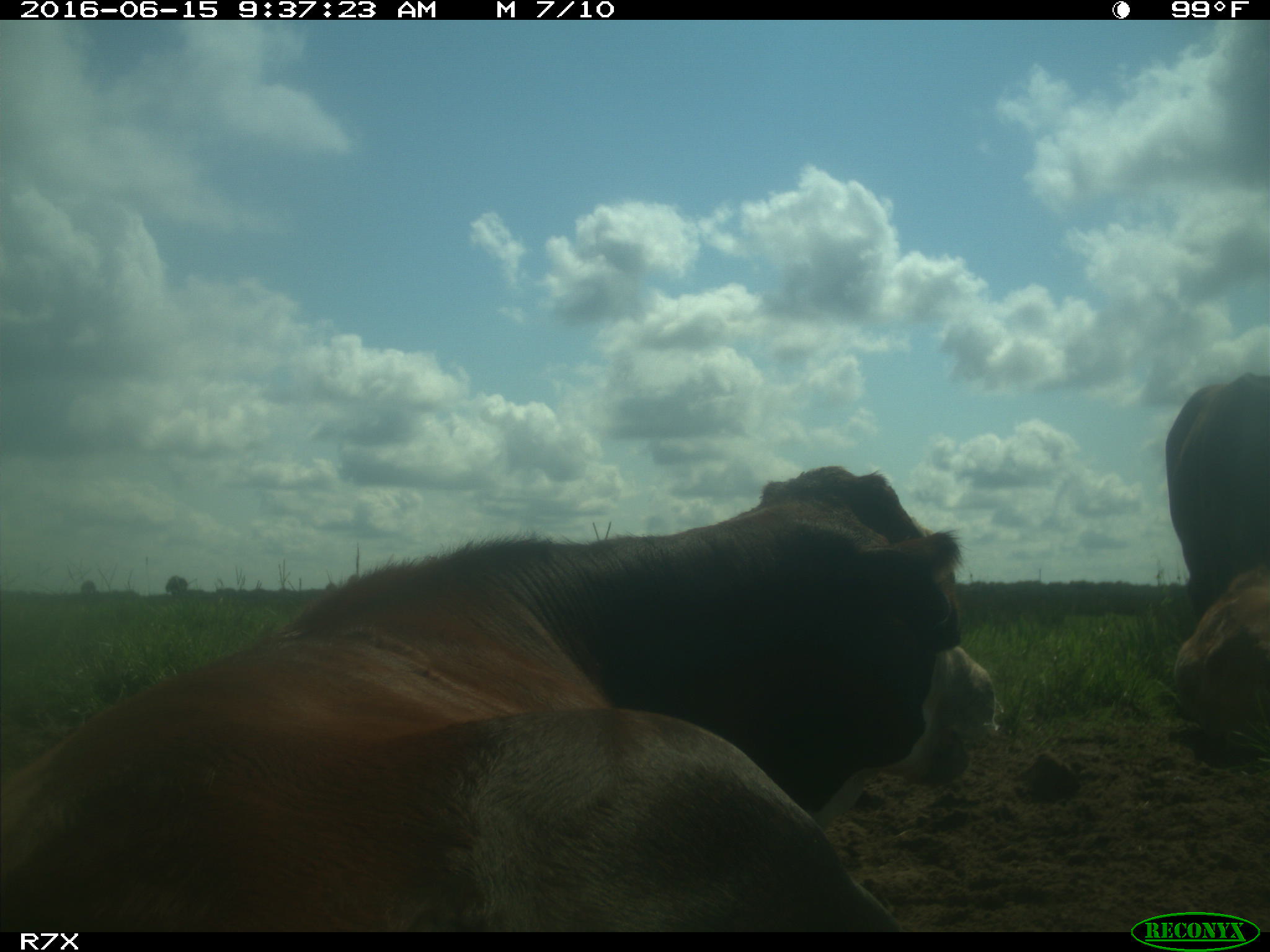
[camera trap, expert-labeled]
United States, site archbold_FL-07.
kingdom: Animalia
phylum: Chordata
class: Mammalia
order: Artiodactyla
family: Bovidae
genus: Bos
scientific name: Bos taurus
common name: domestic cow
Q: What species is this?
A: Bos taurus (domestic cow).